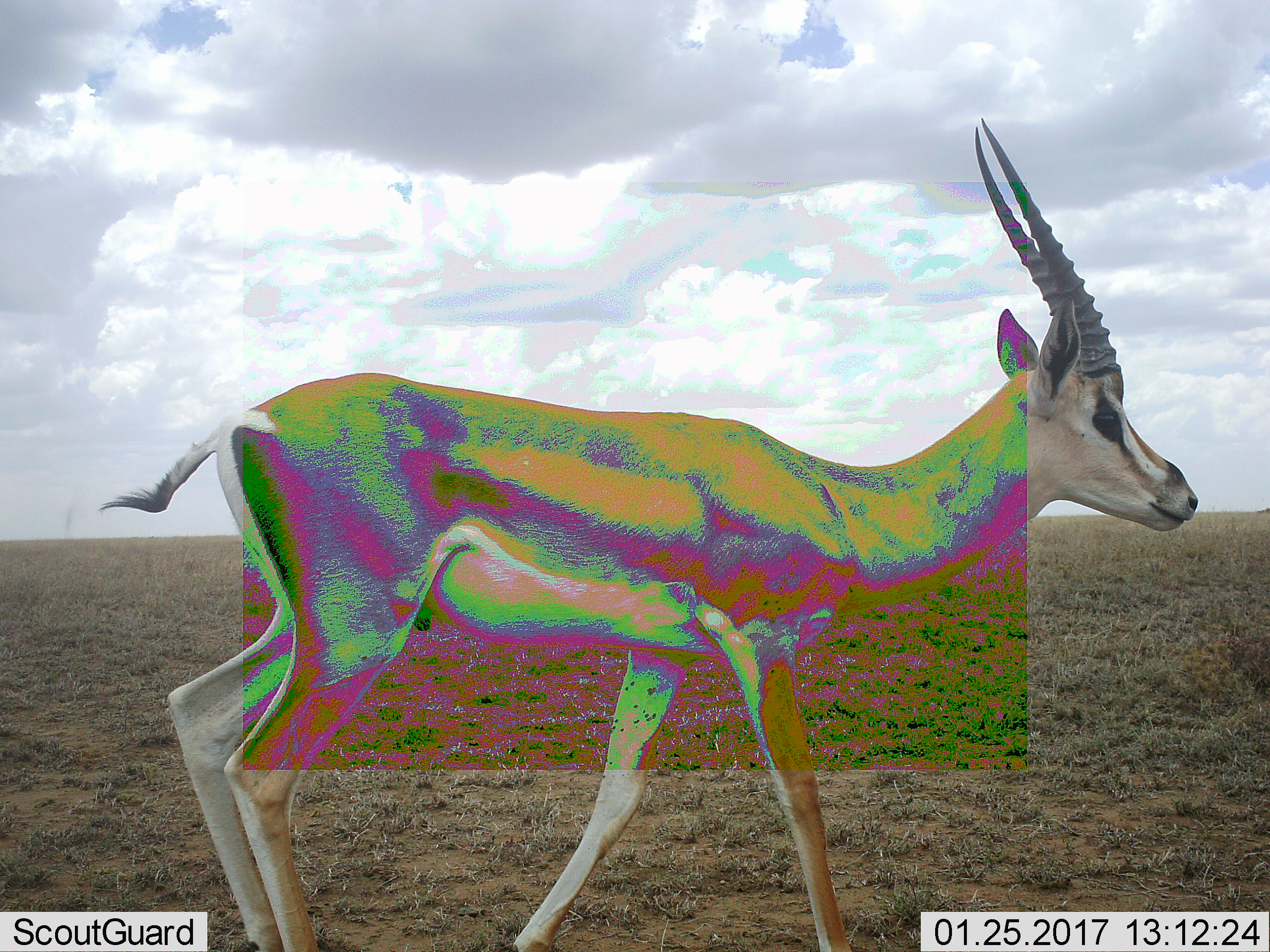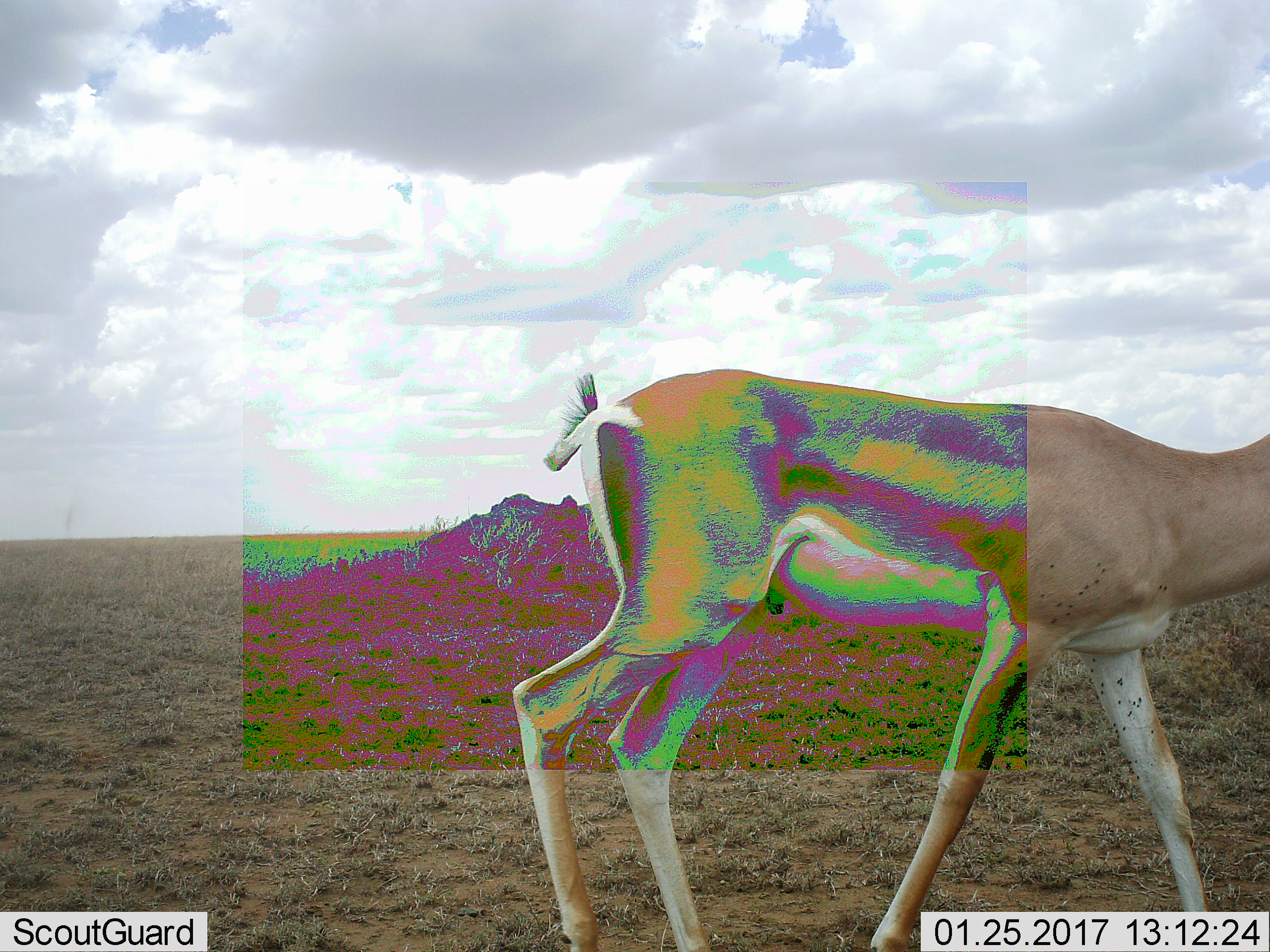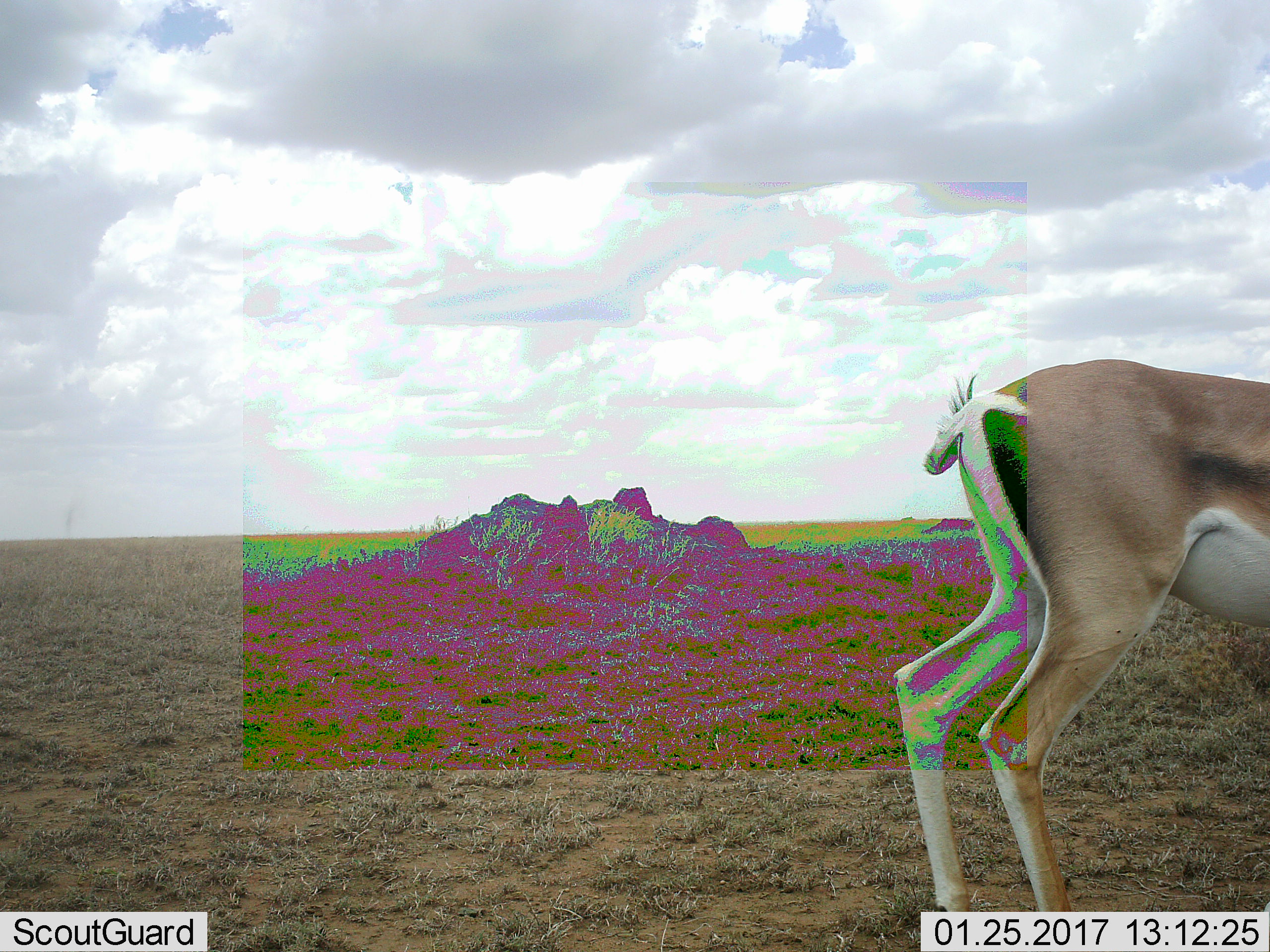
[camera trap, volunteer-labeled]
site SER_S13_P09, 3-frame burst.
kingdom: Animalia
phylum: Chordata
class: Mammalia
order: Artiodactyla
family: Bovidae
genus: Eudorcas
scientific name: Eudorcas thomsonii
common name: thomson's gazelle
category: gazellethomsons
Gazellethomsons (thomson's gazelle) (Eudorcas thomsonii), count 1. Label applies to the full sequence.